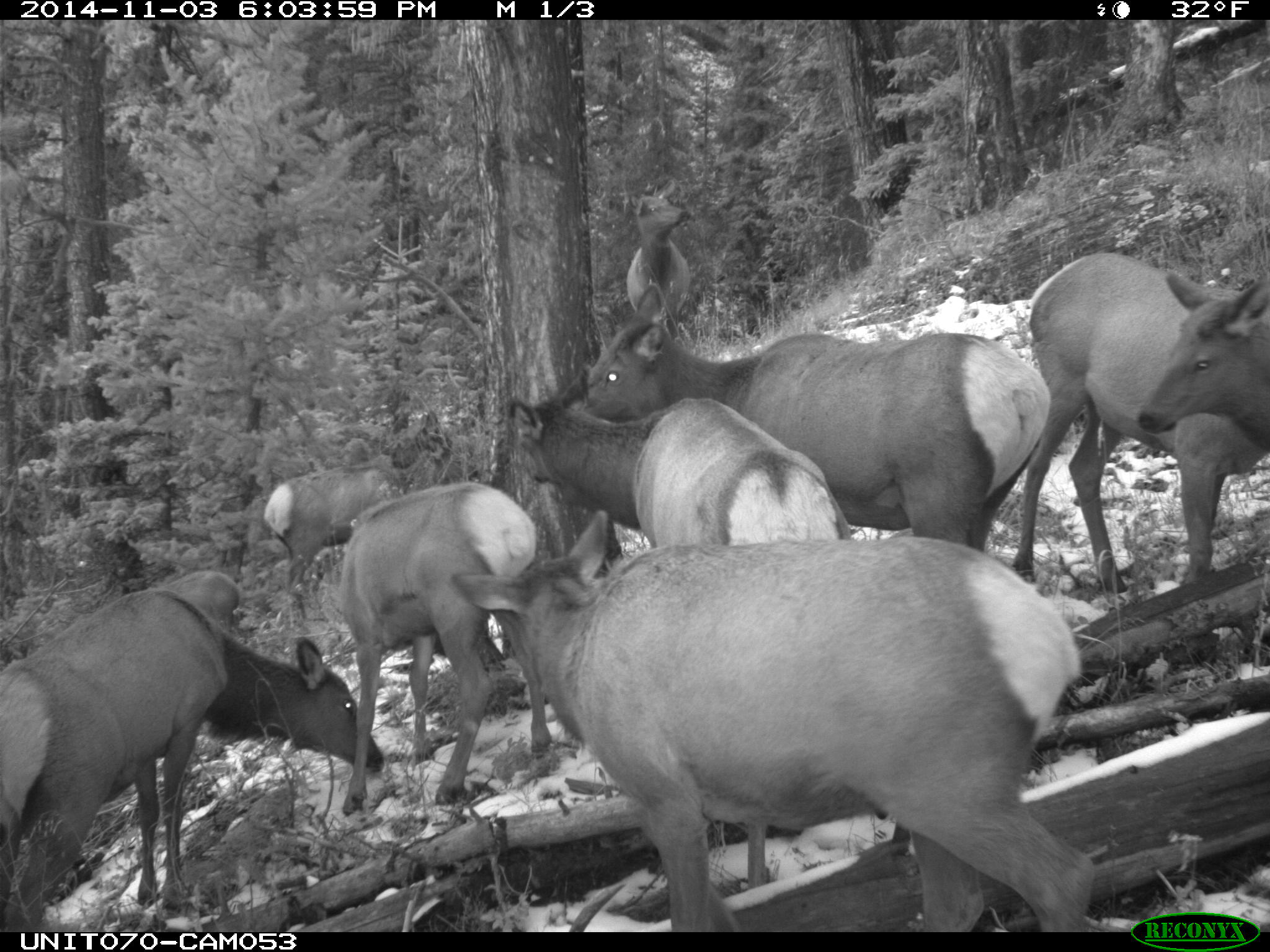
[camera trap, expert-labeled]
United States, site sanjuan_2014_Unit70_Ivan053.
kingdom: Animalia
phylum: Chordata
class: Mammalia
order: Artiodactyla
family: Cervidae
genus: Cervus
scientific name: Cervus elaphus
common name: red deer